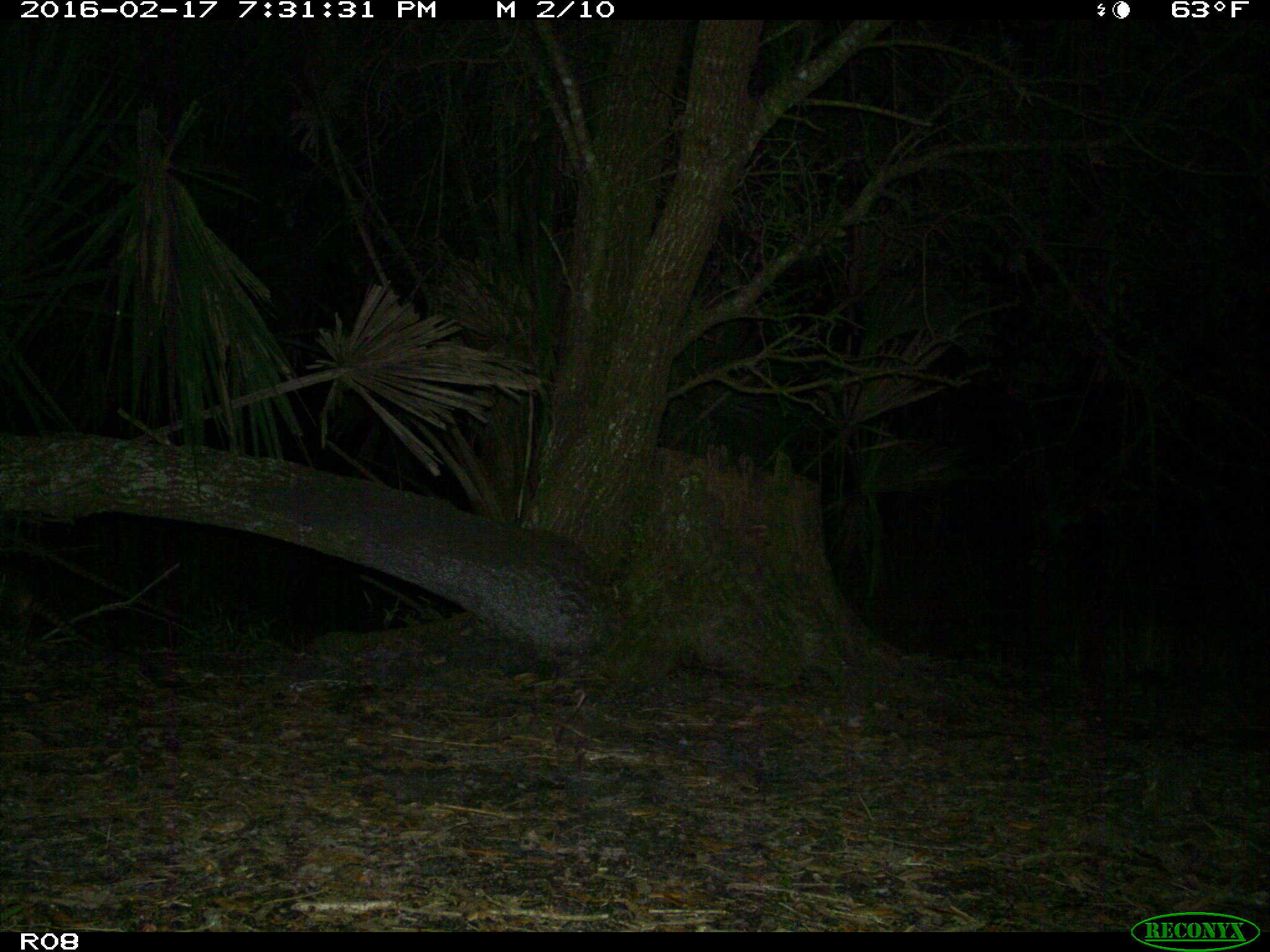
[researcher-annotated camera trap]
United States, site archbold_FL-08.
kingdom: Animalia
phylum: Chordata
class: Mammalia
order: Cingulata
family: Dasypodidae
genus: Dasypus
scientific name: Dasypus novemcinctus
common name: nine-banded armadillo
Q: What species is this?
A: Dasypus novemcinctus (nine-banded armadillo).